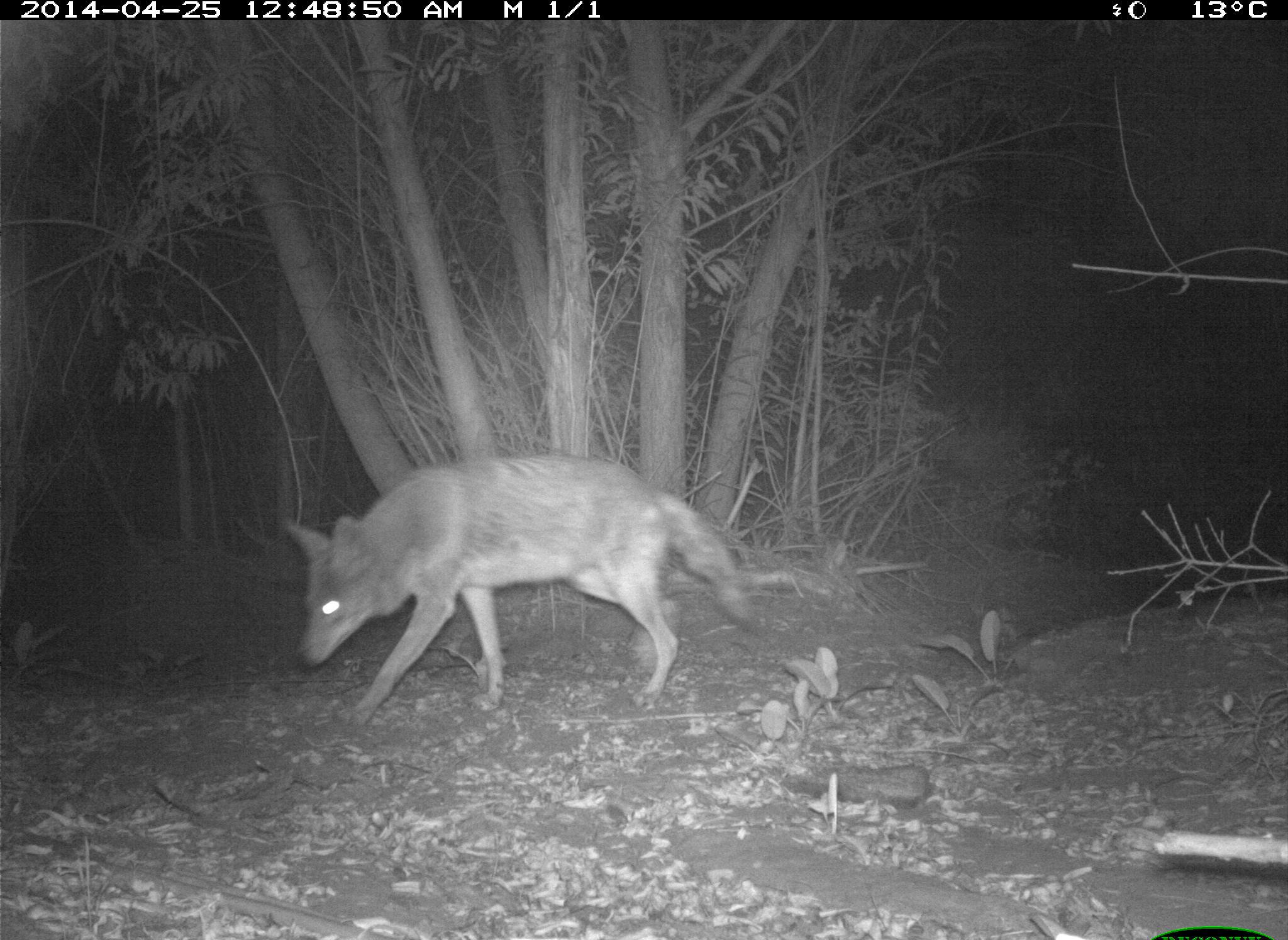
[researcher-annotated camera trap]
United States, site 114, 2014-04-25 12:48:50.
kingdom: Animalia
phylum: Chordata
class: Mammalia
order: Carnivora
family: Canidae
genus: Canis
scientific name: Canis latrans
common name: coyote